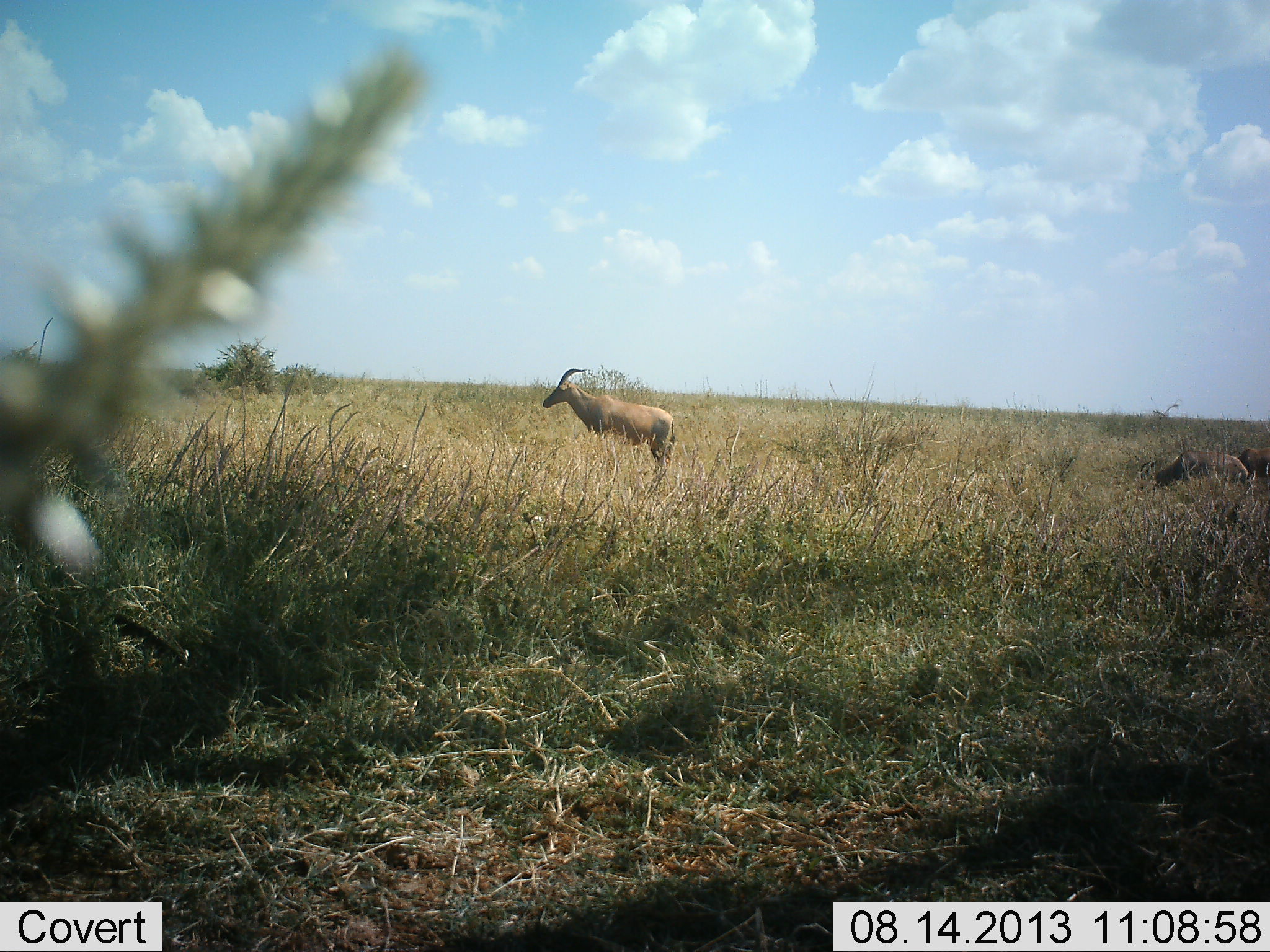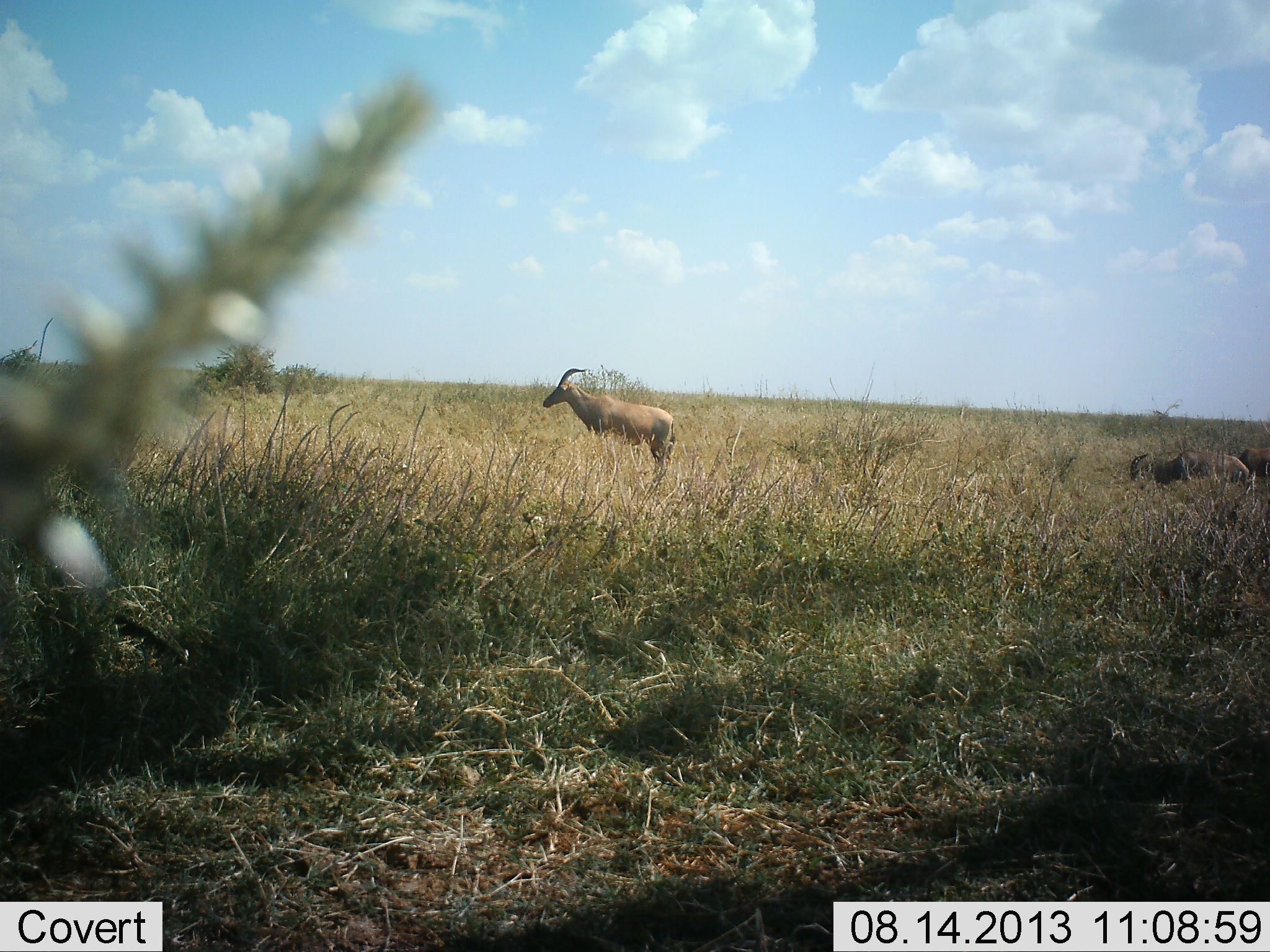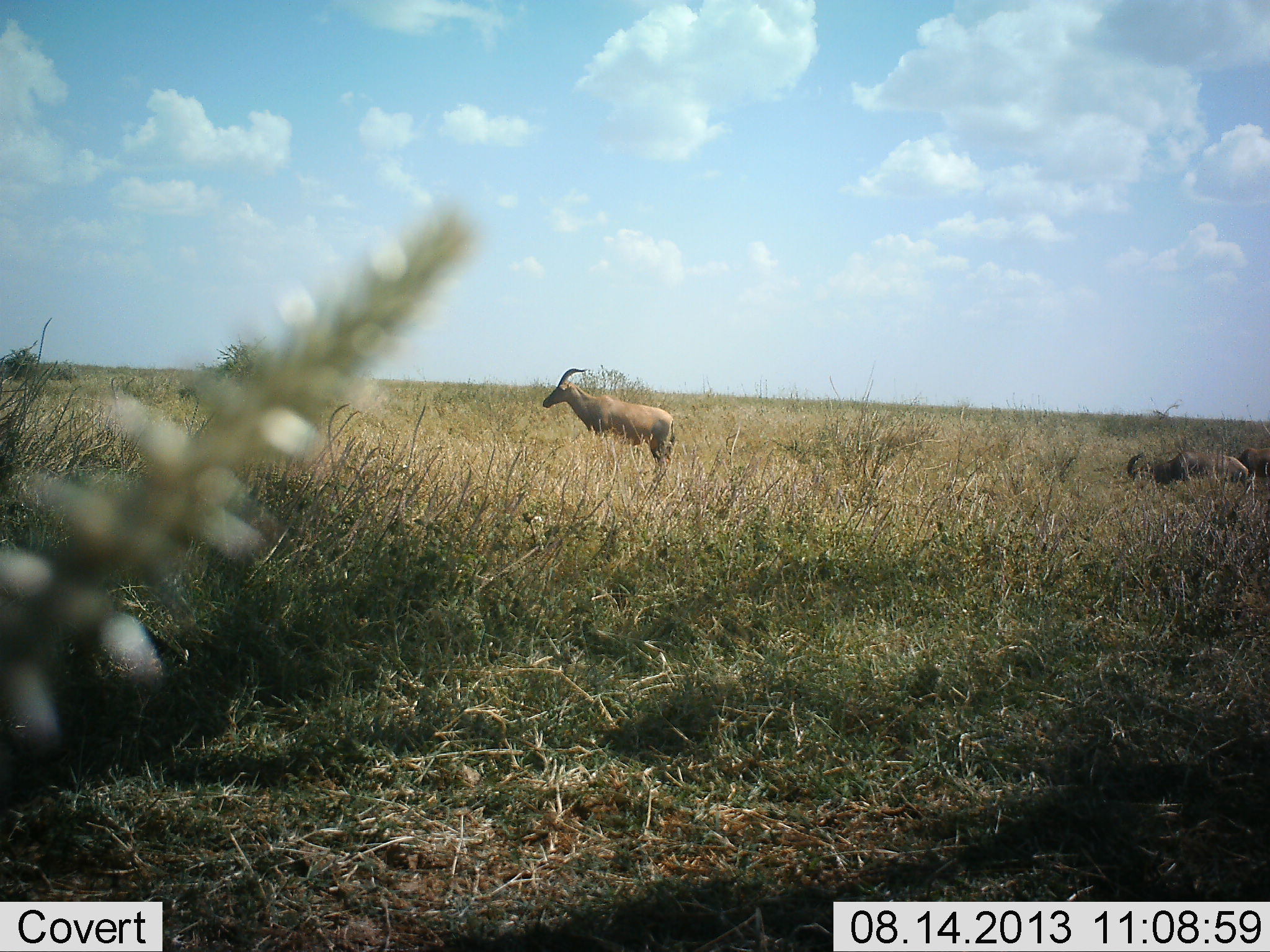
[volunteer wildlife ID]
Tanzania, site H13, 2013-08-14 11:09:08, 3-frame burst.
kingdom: Animalia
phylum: Chordata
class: Mammalia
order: Artiodactyla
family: Bovidae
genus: Damaliscus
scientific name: Damaliscus lunatus jimela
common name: topi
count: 2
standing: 92%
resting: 4%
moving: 0%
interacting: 0%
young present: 0%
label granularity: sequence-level